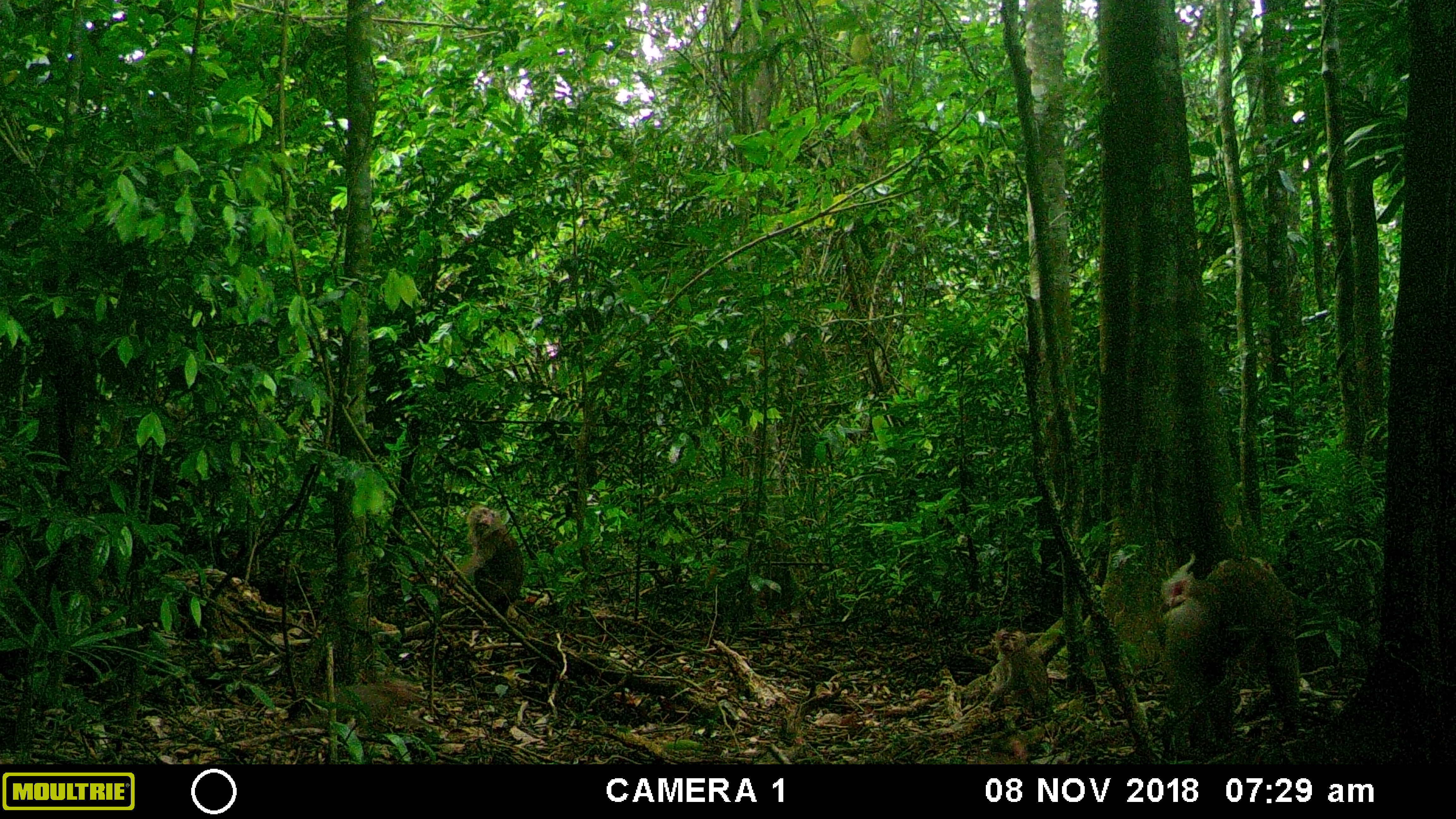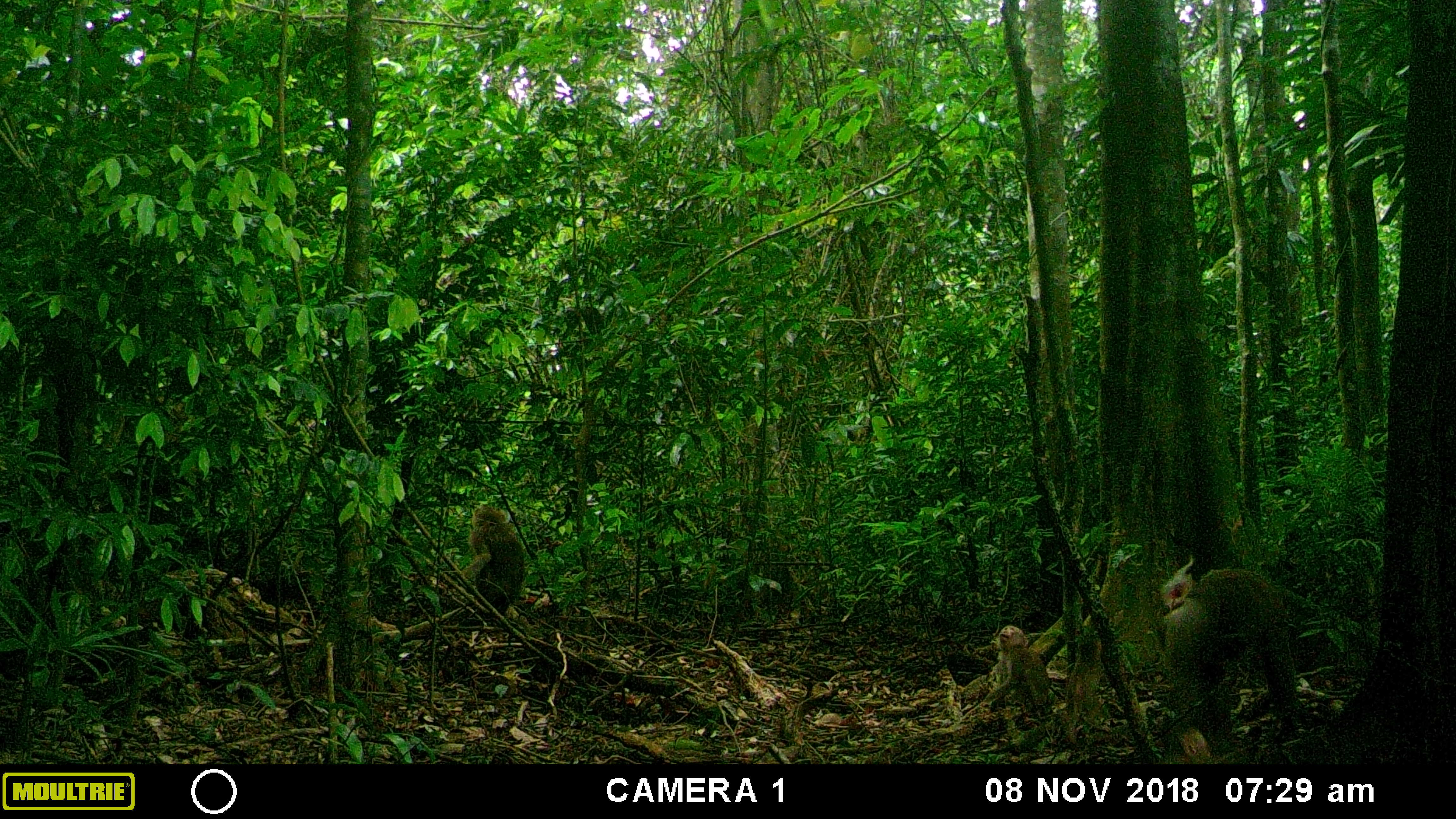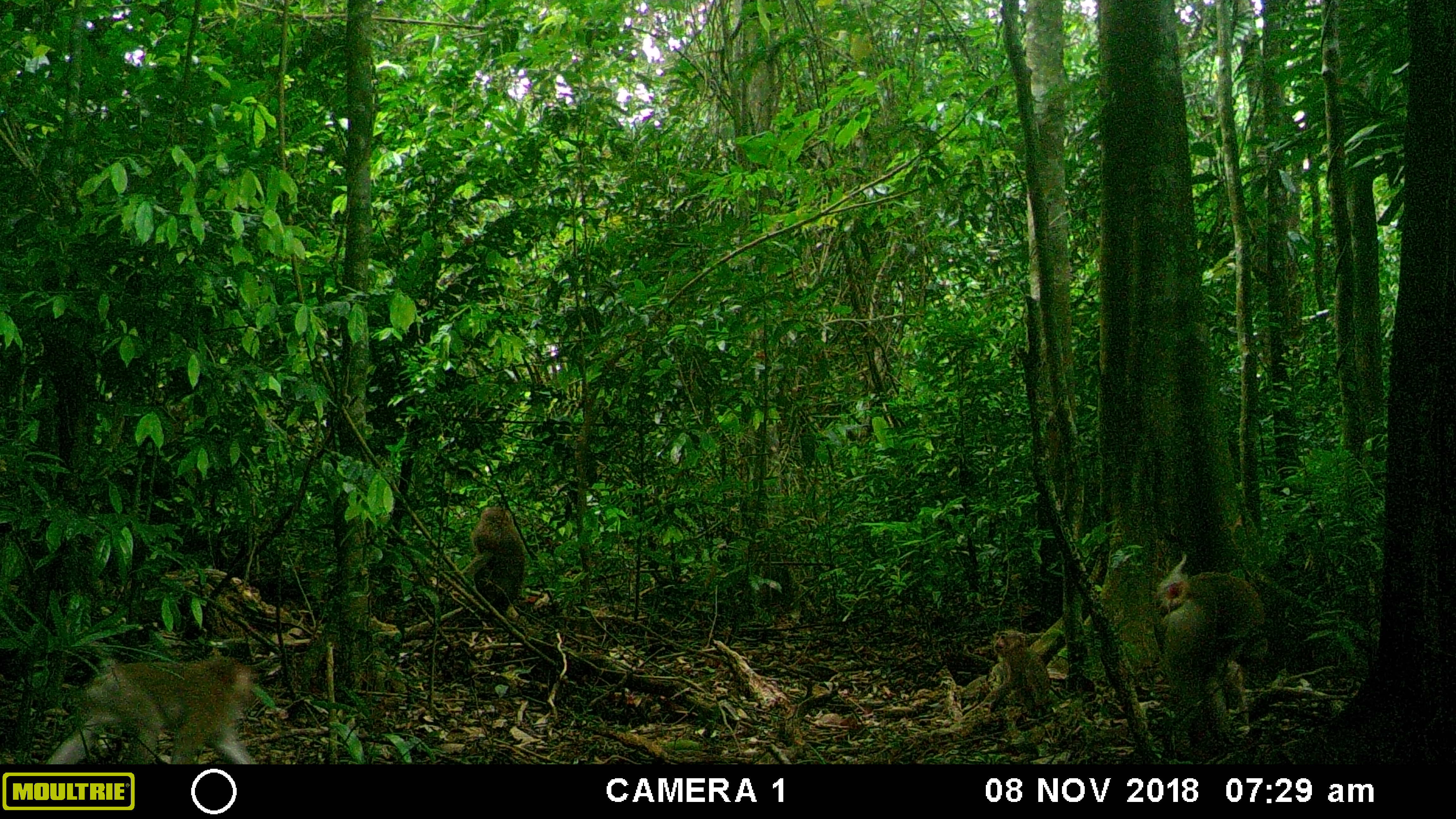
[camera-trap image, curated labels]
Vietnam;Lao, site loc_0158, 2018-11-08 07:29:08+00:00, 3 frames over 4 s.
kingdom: Animalia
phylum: Chordata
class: Mammalia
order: Primates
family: Cercopithecidae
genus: Macaca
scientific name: Macaca nemestrina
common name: pig-tailed macaque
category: pig tailed macaque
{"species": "pig tailed macaque (pig-tailed macaque) (Macaca nemestrina)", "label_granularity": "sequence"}